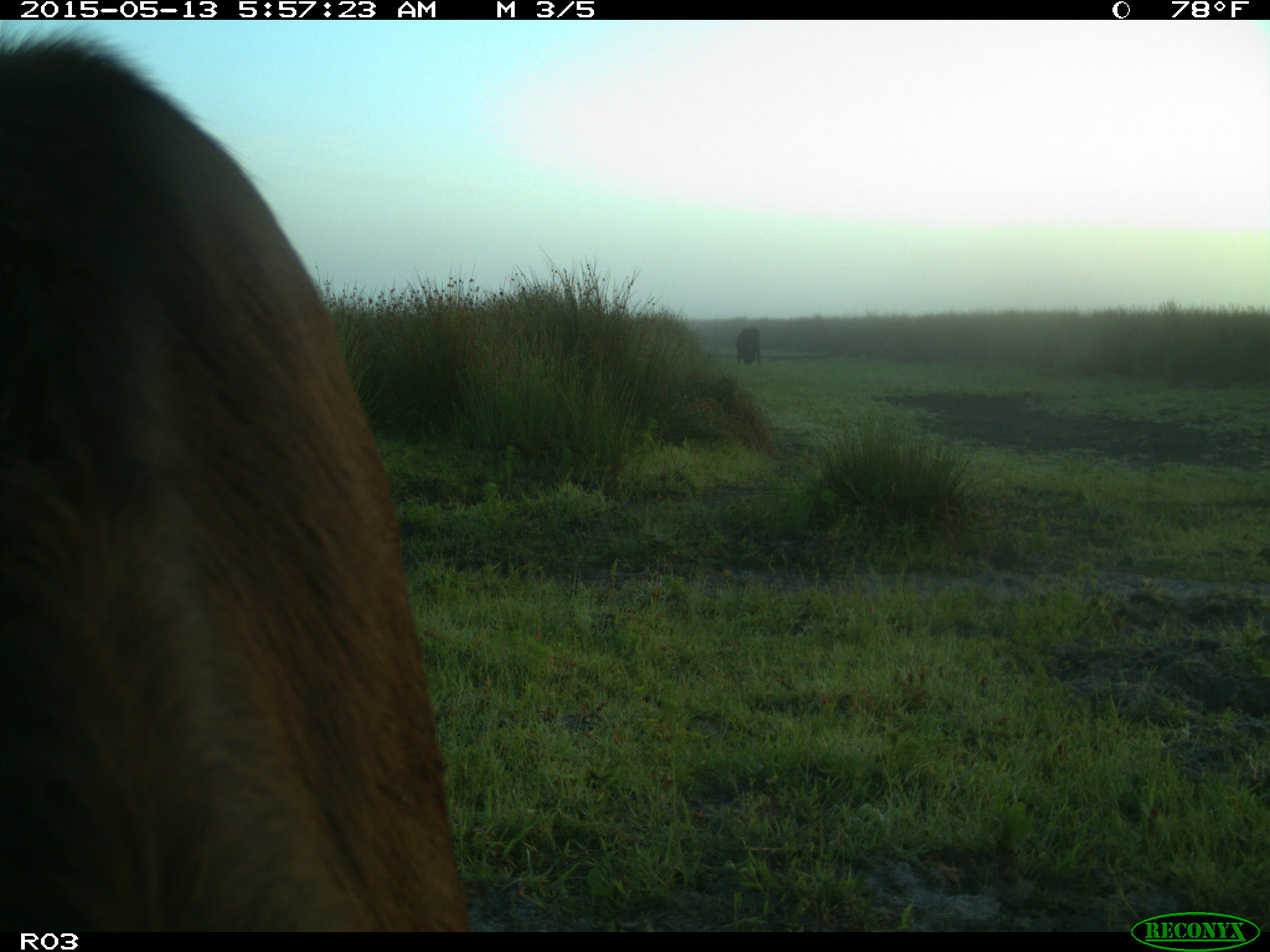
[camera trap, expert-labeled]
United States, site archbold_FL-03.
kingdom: Animalia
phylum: Chordata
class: Mammalia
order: Artiodactyla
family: Bovidae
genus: Bos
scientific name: Bos taurus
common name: domestic cow